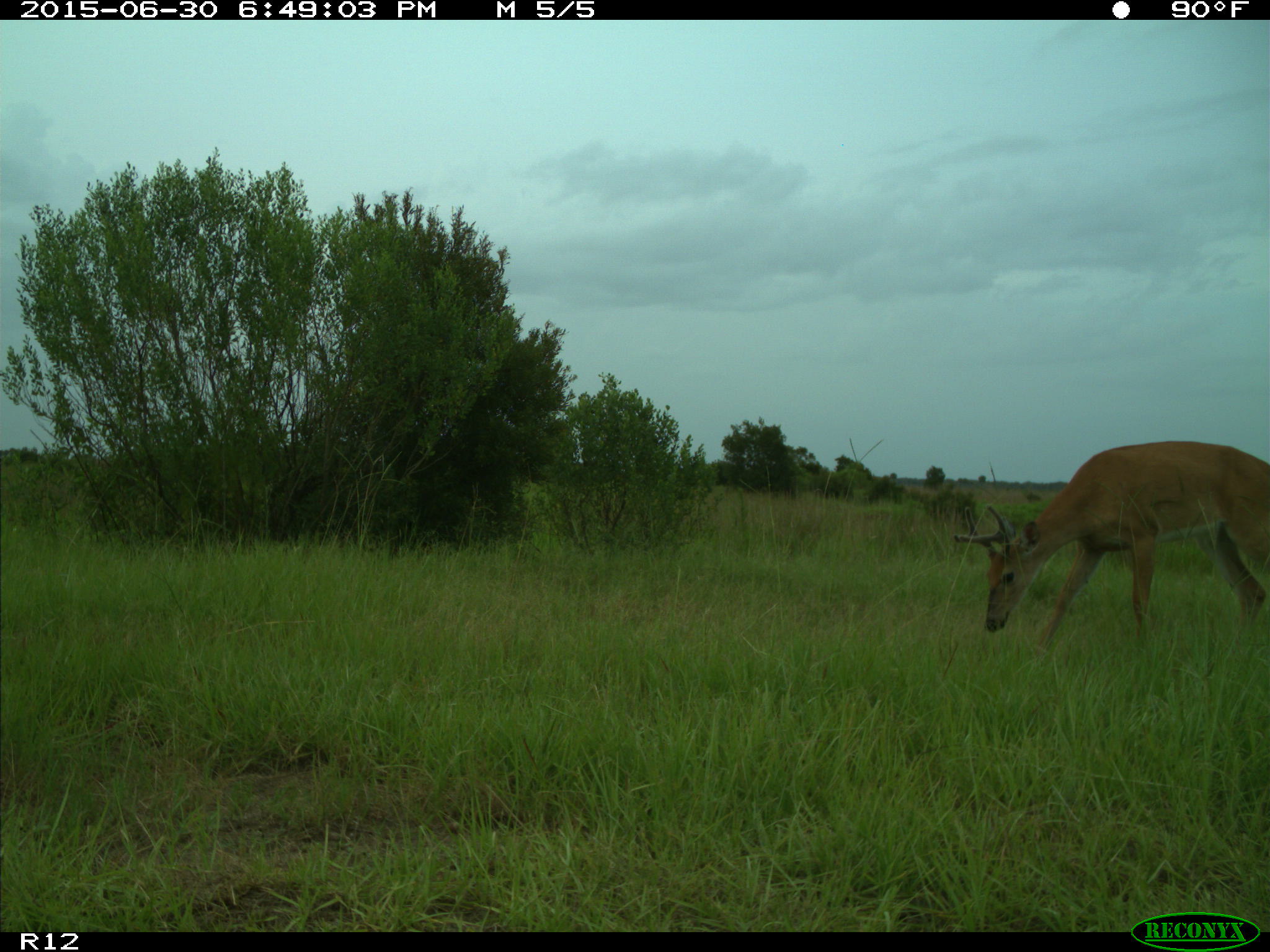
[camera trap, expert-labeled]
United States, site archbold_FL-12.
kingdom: Animalia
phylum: Chordata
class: Mammalia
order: Artiodactyla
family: Cervidae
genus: Odocoileus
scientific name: Odocoileus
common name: deer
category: unidentified deer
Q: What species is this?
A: Unidentified deer (deer) (Odocoileus).